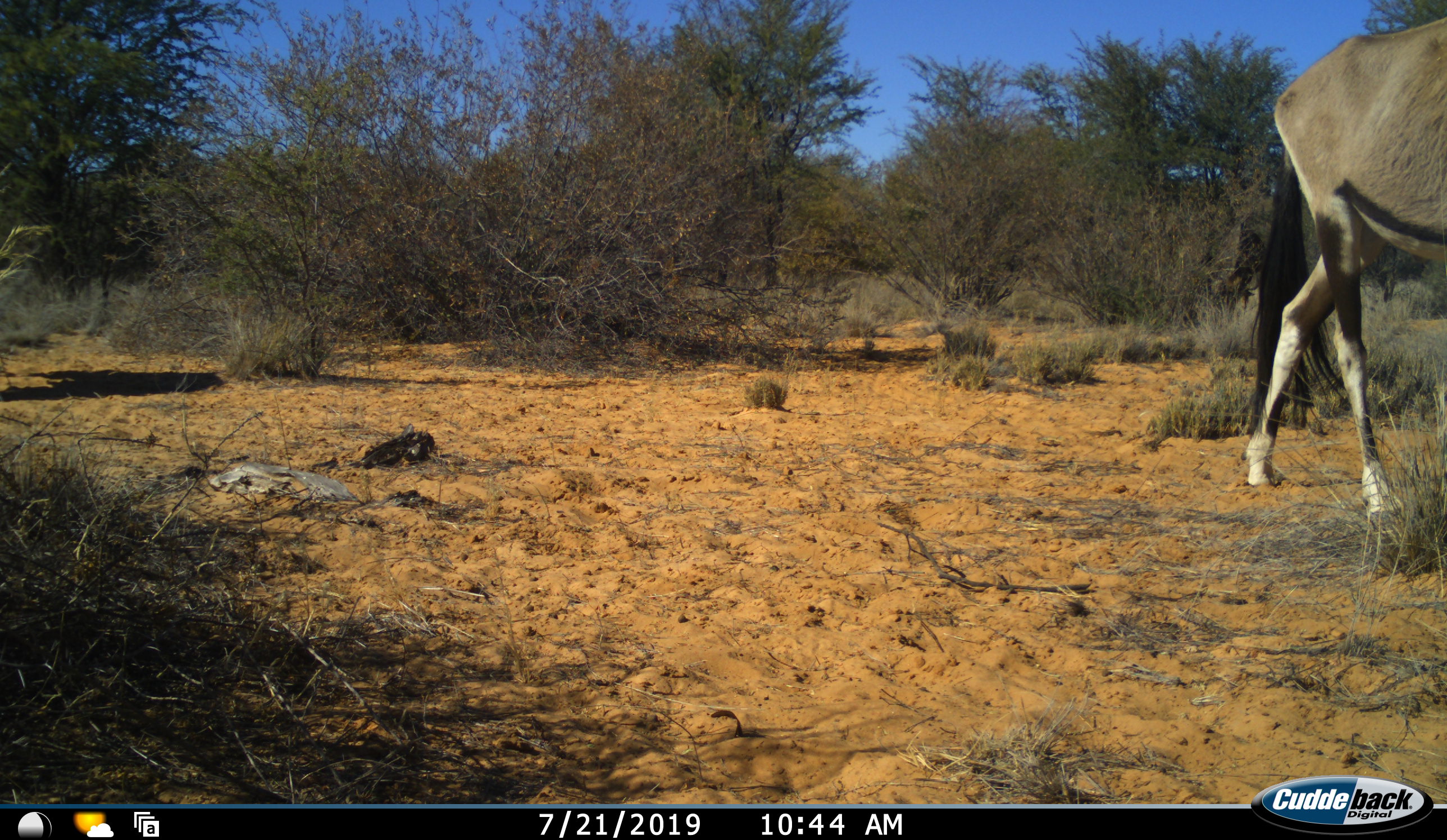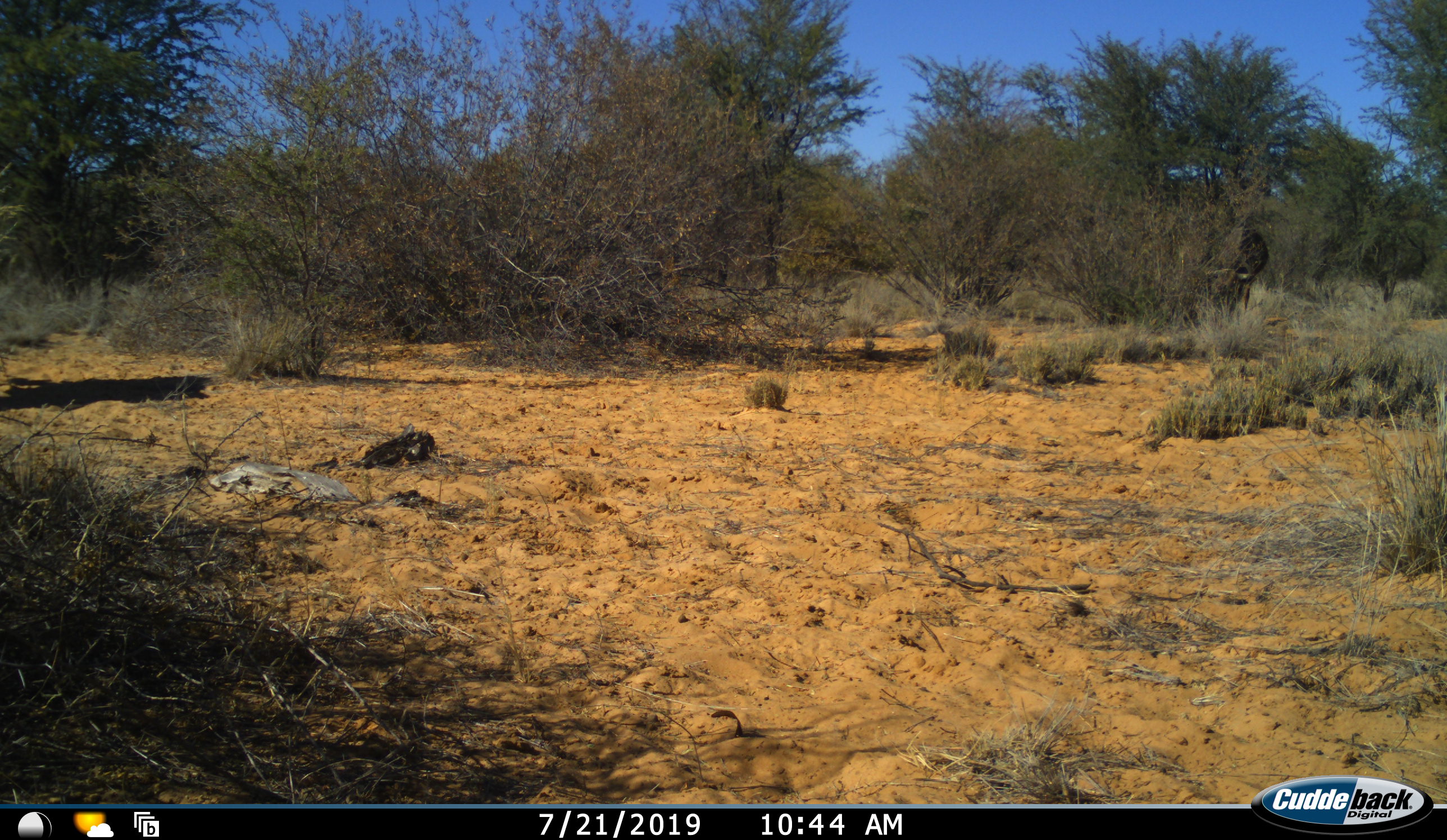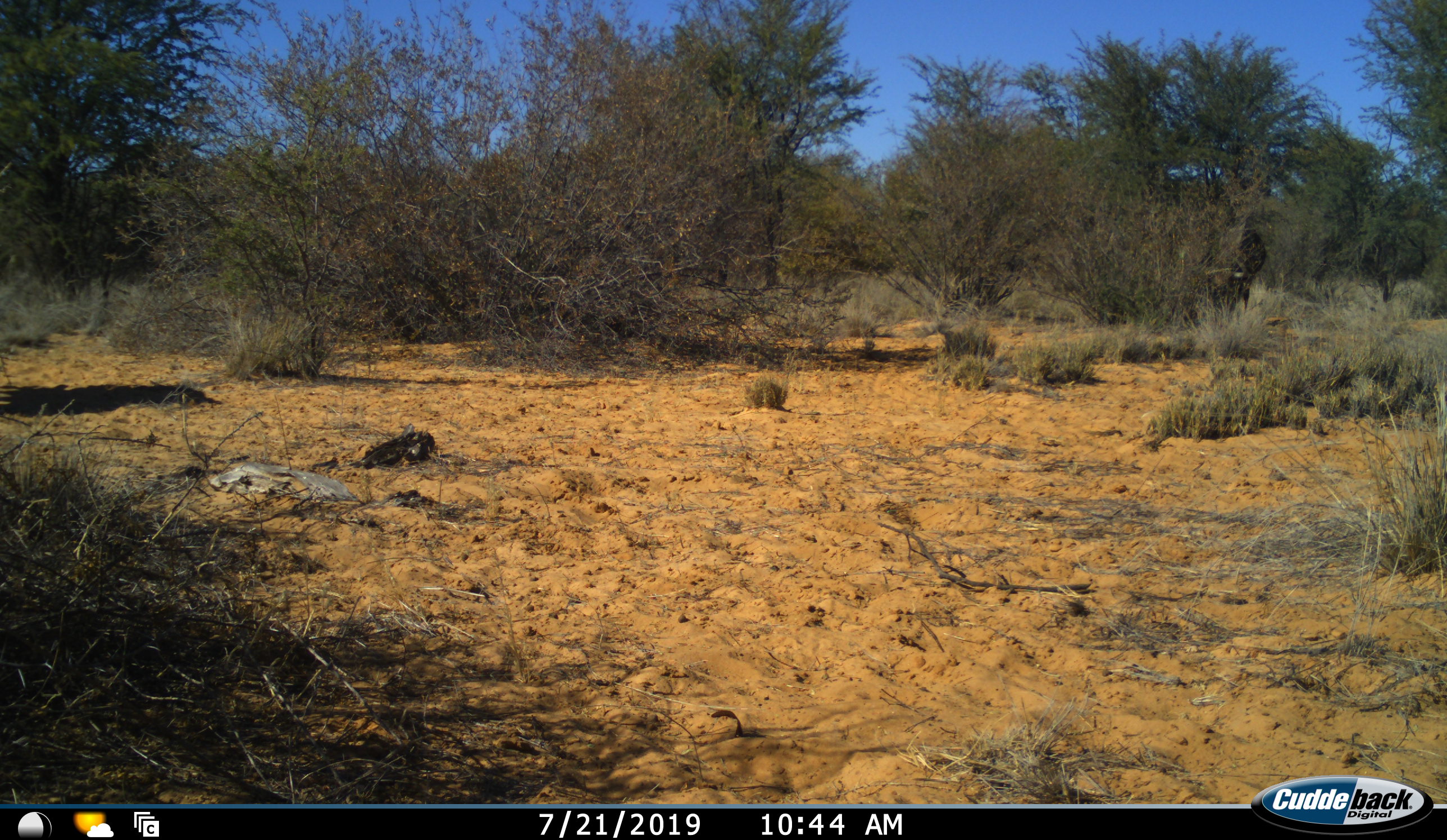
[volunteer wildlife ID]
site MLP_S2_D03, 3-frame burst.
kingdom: Animalia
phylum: Chordata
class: Mammalia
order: Artiodactyla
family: Bovidae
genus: Oryx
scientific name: Oryx gazella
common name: gemsbok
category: oryx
Oryx (gemsbok) (Oryx gazella), count 1. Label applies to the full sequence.